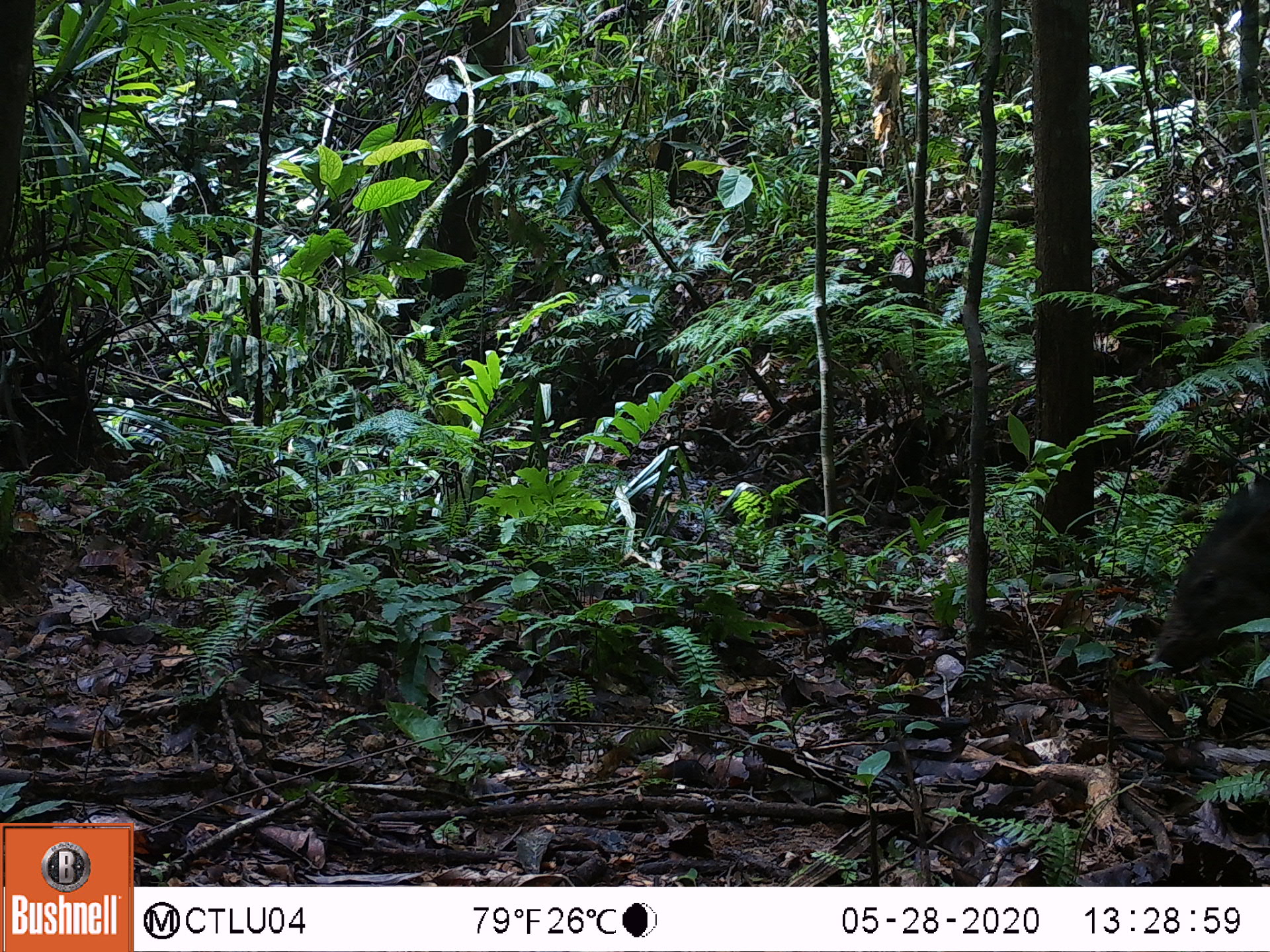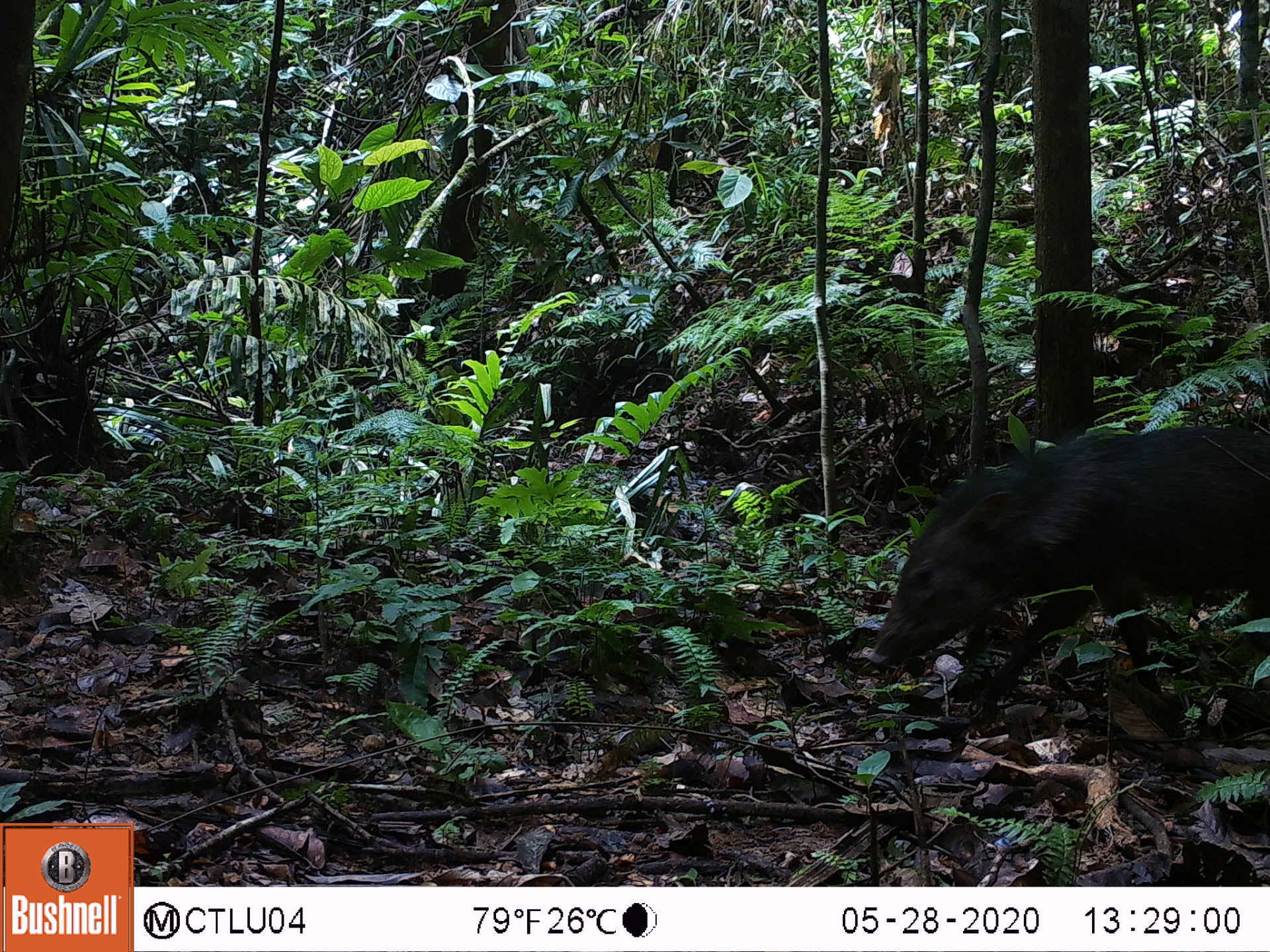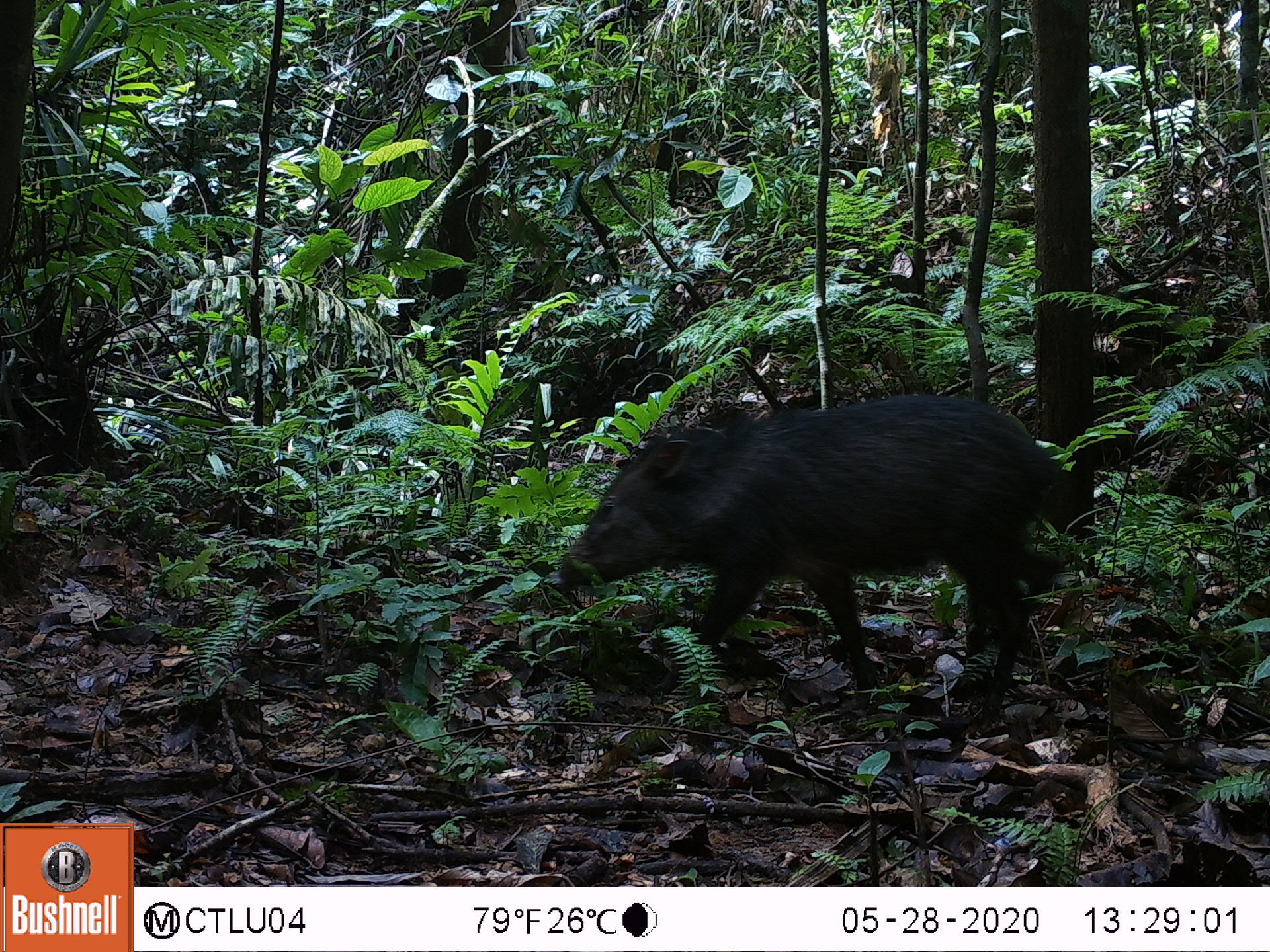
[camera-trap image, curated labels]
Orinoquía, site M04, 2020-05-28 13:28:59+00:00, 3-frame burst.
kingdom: Animalia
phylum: Chordata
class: Mammalia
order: Artiodactyla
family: Tayassuidae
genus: Pecari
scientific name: Pecari tajacu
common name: collared peccary